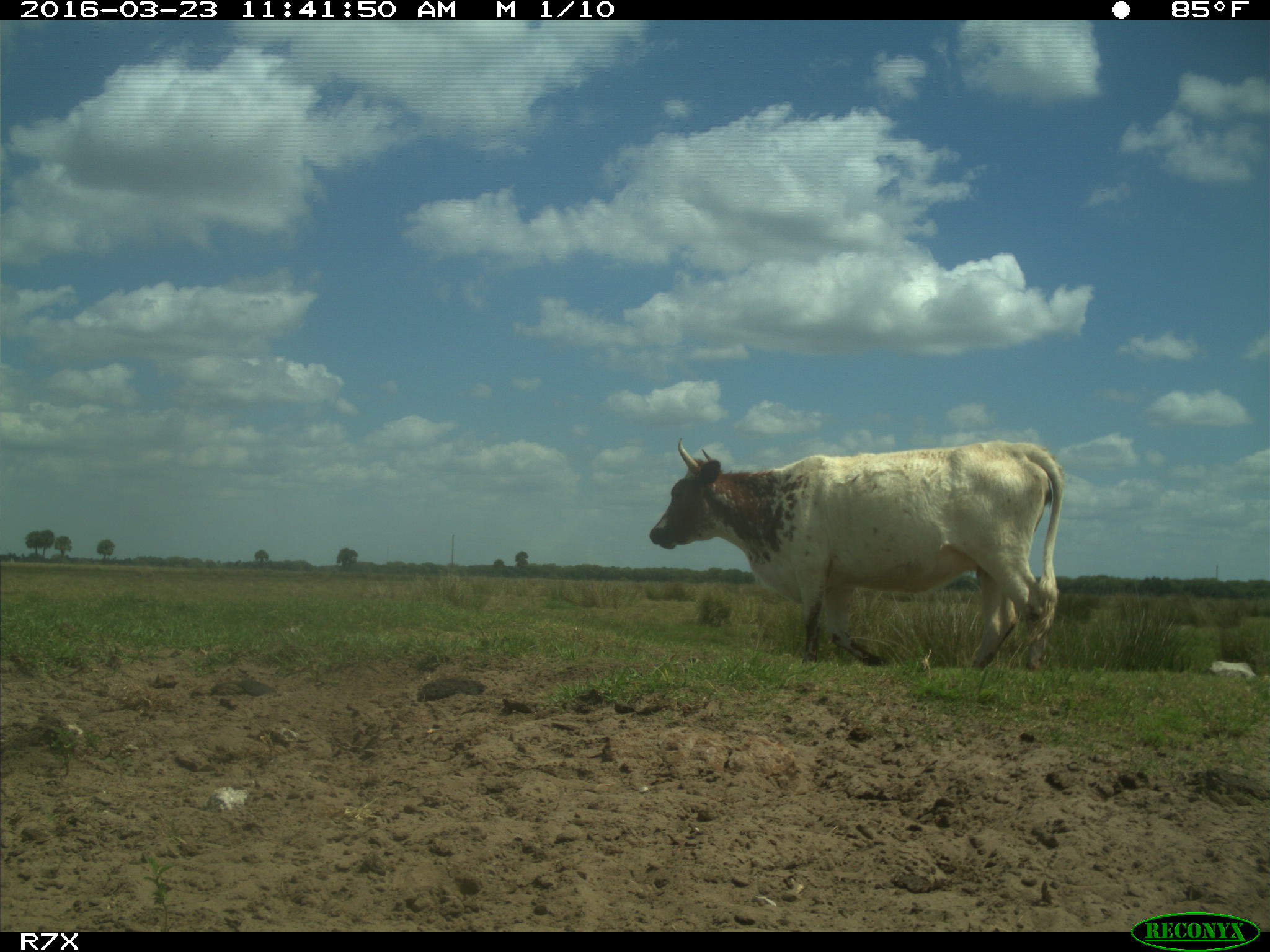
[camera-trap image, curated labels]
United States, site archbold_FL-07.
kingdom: Animalia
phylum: Chordata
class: Mammalia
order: Artiodactyla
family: Bovidae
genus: Bos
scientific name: Bos taurus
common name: domestic cow